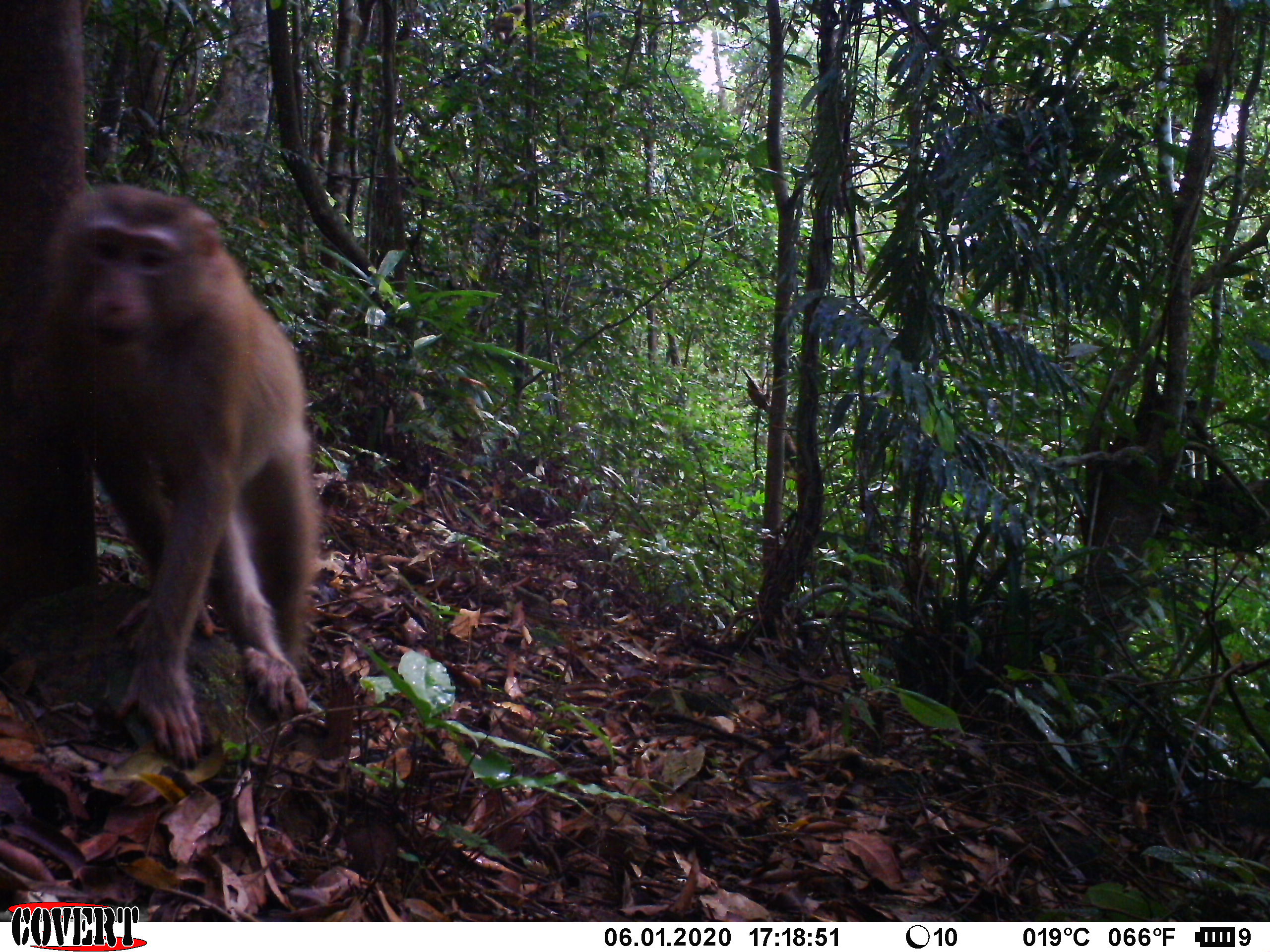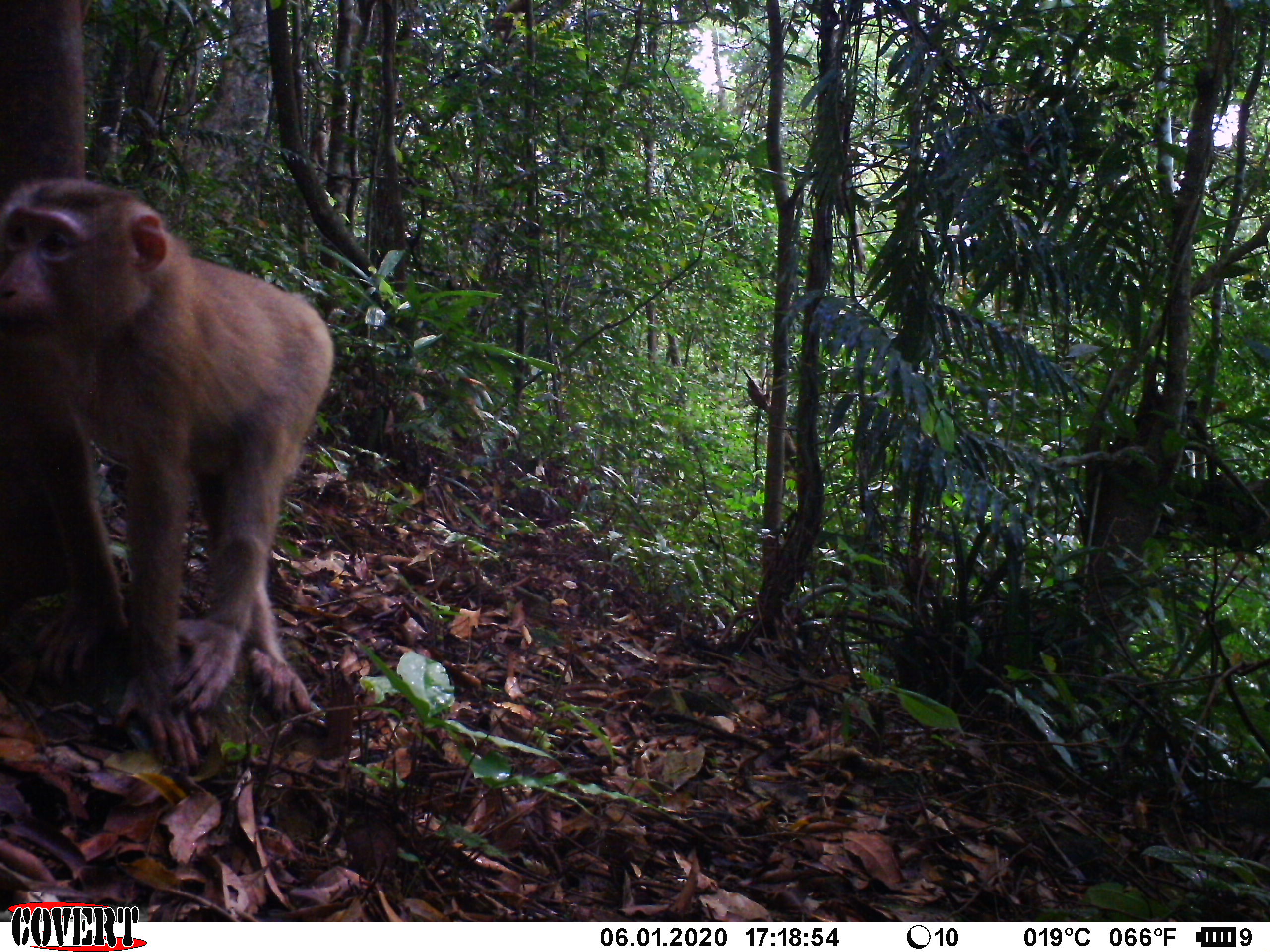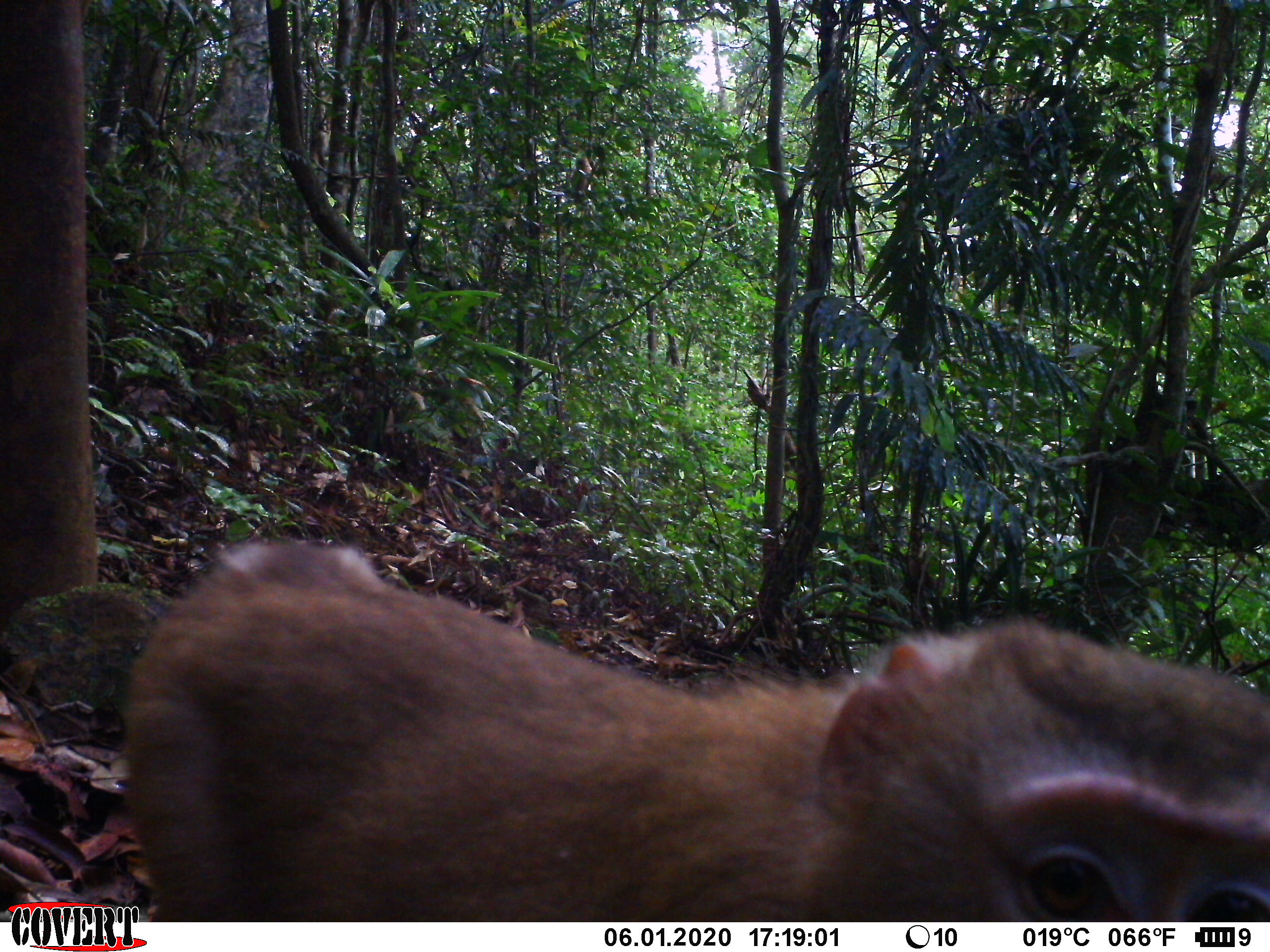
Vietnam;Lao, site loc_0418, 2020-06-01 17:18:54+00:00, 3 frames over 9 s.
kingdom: Animalia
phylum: Chordata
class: Mammalia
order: Primates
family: Cercopithecidae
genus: Macaca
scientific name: Macaca nemestrina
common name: pig-tailed macaque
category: pig tailed macaque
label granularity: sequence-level